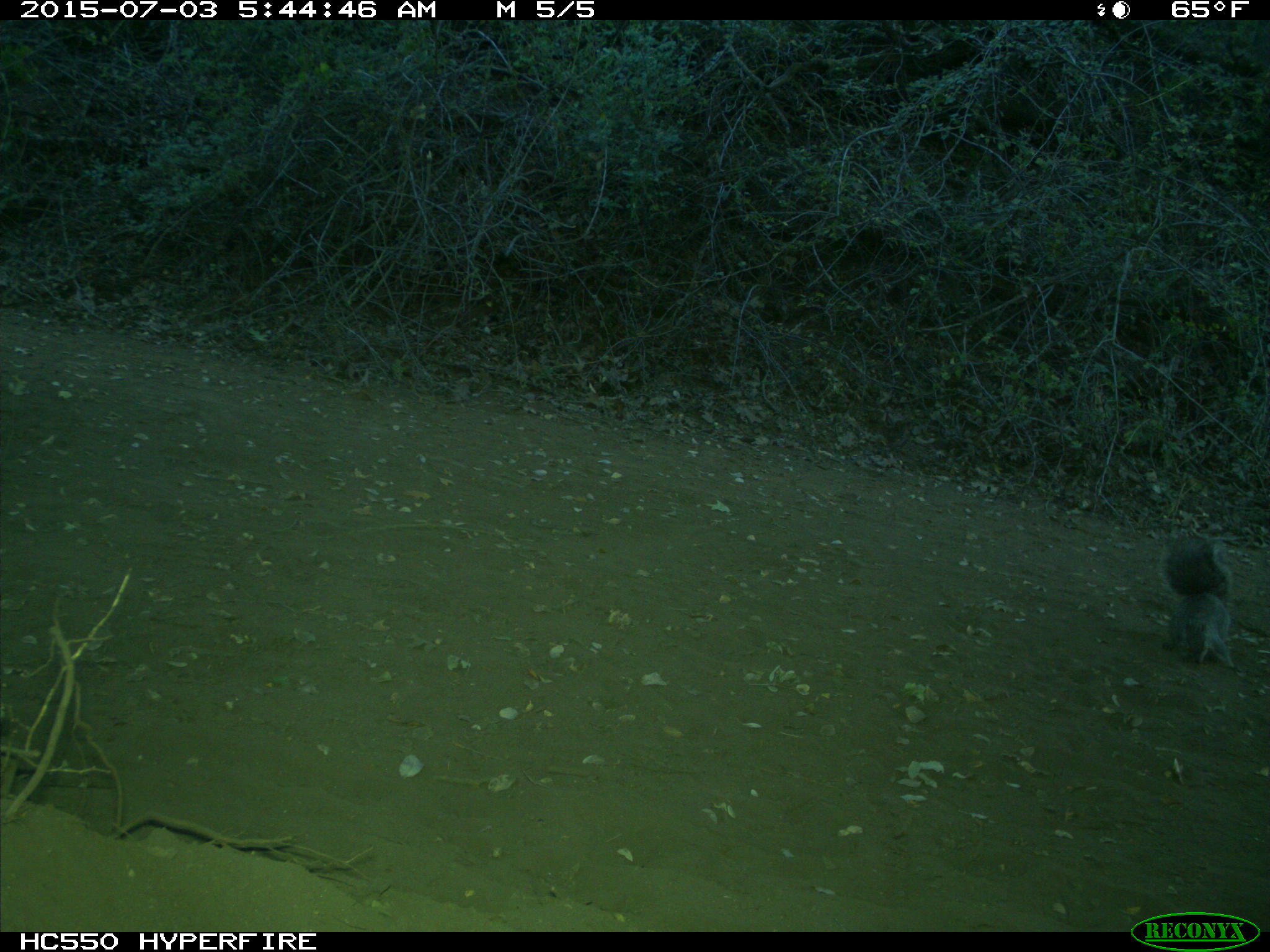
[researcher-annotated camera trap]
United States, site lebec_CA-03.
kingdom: Animalia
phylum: Chordata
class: Mammalia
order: Rodentia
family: Sciuridae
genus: Sciurus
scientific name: Sciurus carolinensis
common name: eastern gray squirrel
Sciurus carolinensis (eastern gray squirrel).